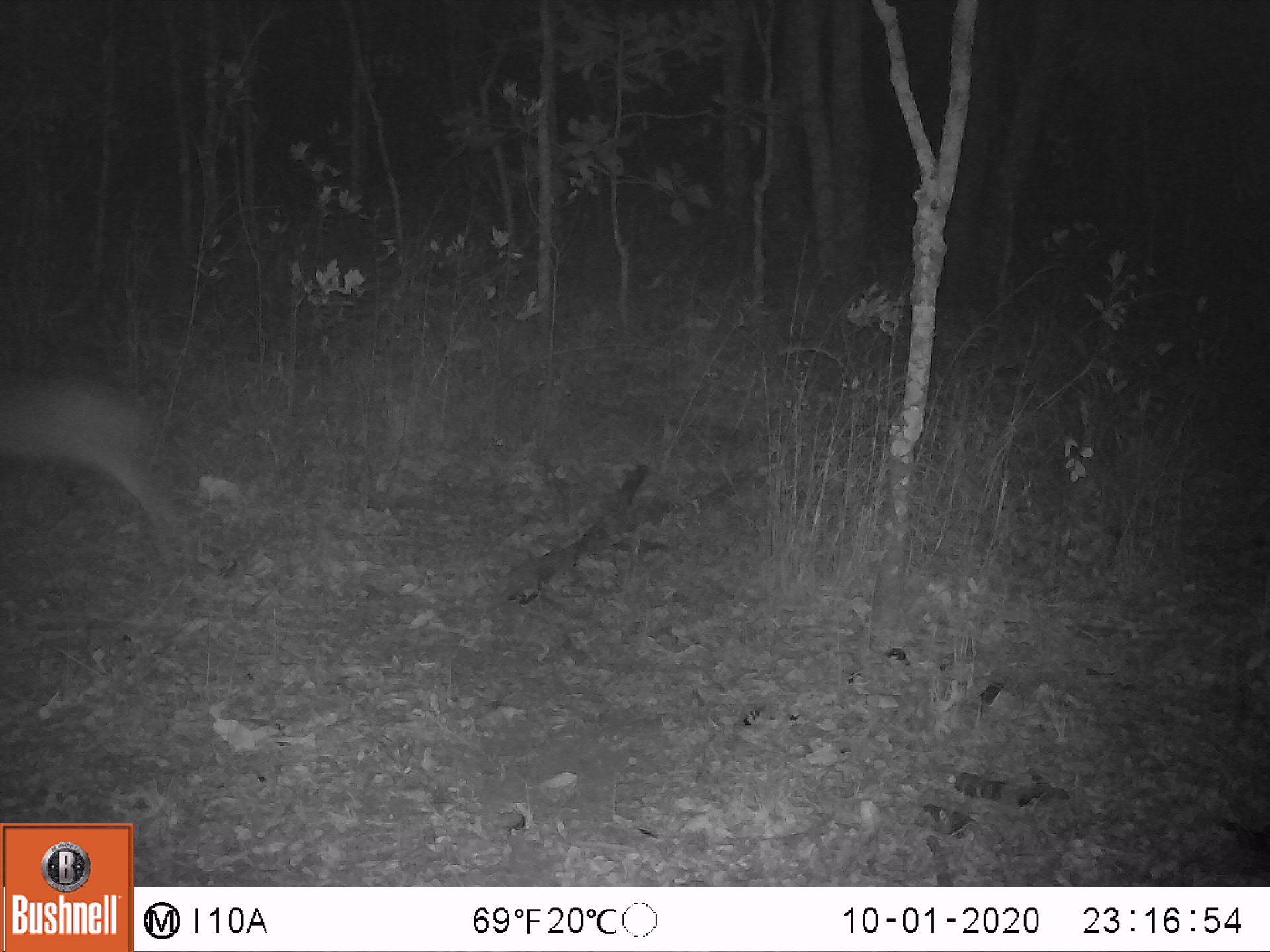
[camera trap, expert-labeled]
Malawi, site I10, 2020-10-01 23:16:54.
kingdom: Animalia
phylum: Chordata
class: Mammalia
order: Artiodactyla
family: Bovidae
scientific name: Antilopinae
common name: small antelope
Small antelope (Antilopinae), count 1.